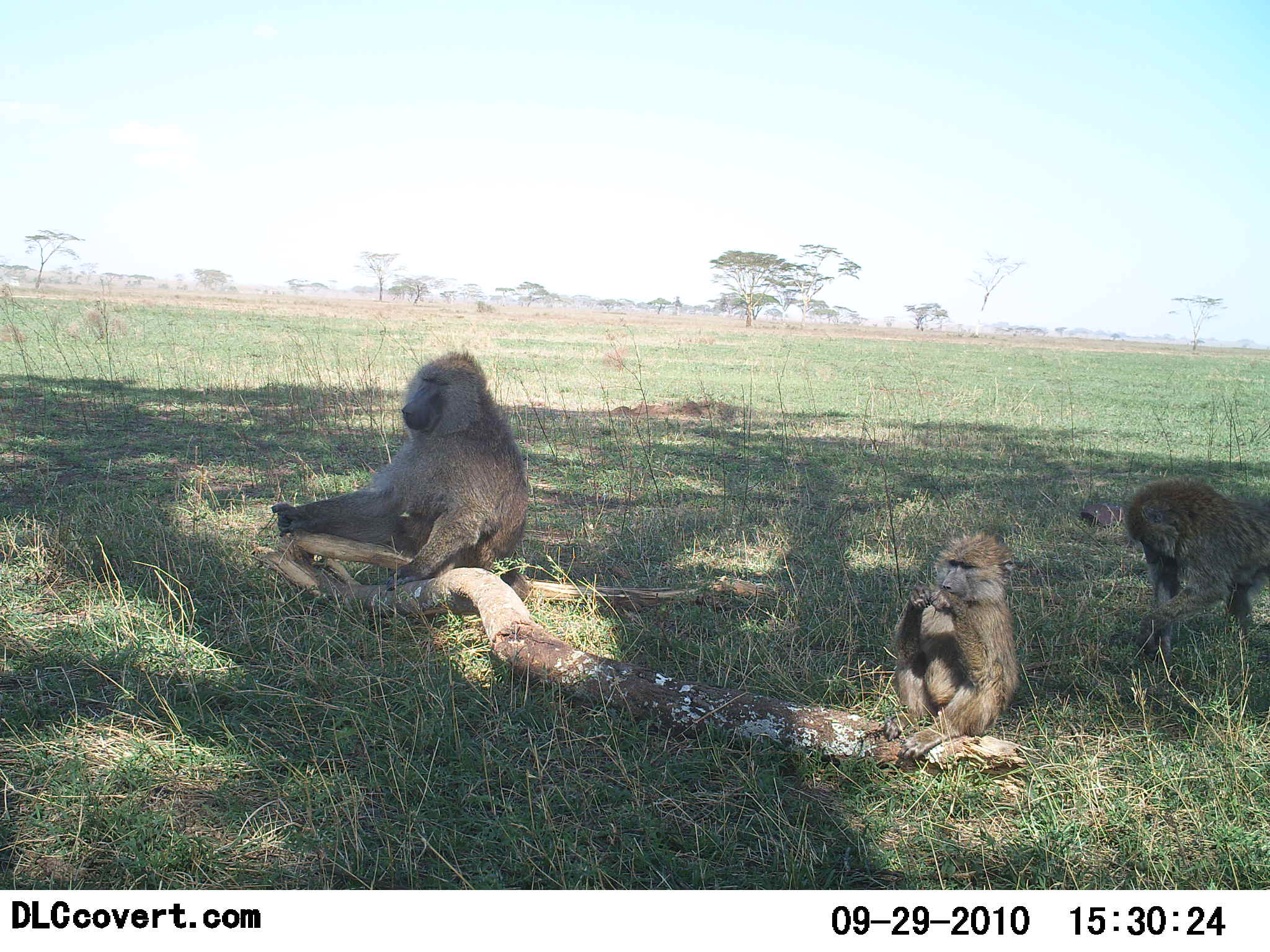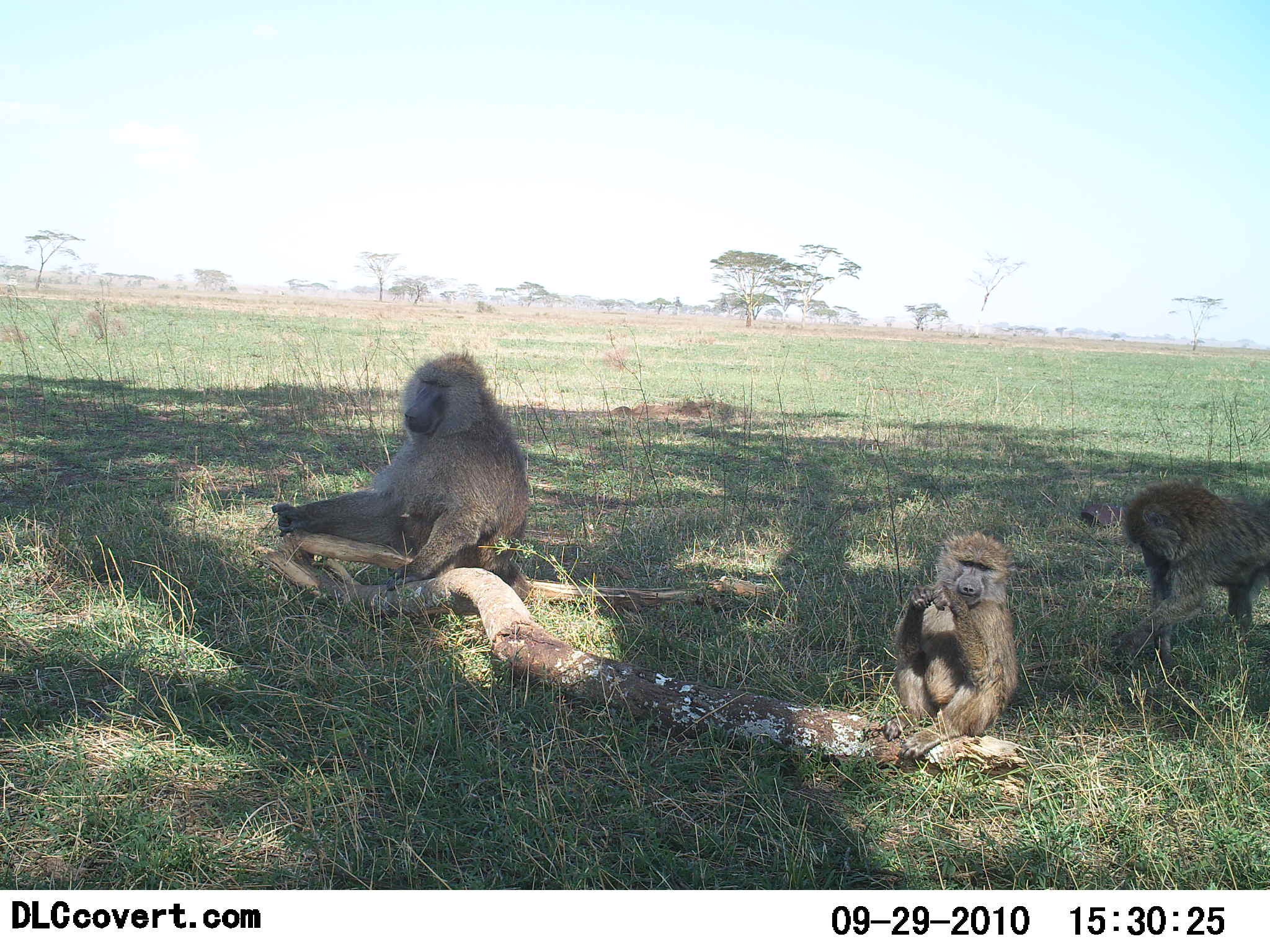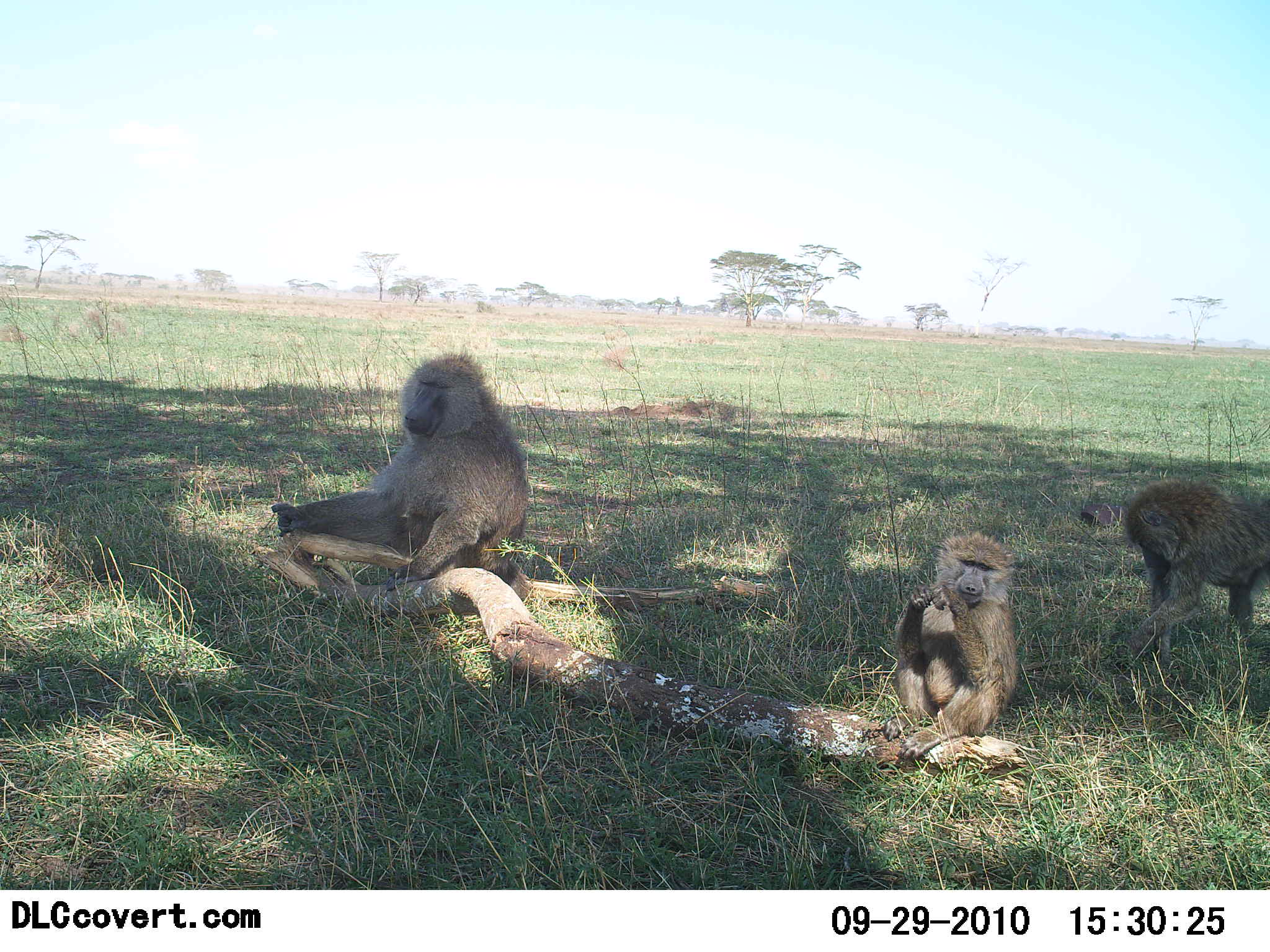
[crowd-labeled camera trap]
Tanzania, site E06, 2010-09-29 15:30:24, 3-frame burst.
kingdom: Animalia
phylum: Chordata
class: Mammalia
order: Primates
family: Cercopithecidae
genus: Papio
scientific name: Papio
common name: baboon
Baboon (Papio), count 3. Behavior (volunteer vote fractions): standing 9%, resting 64%, moving 0%, interacting 9%. Young present (vote fraction): 45%. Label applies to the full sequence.